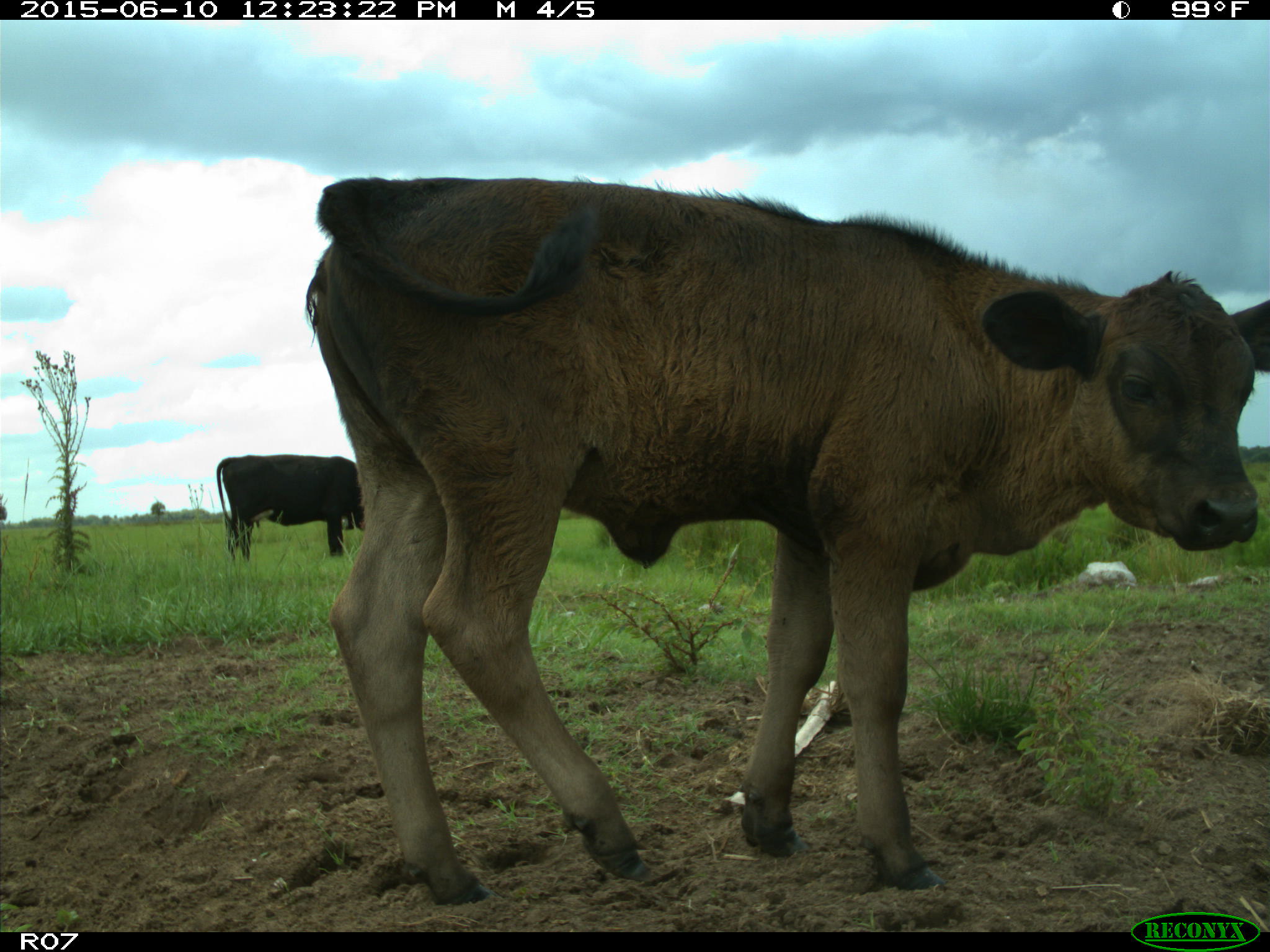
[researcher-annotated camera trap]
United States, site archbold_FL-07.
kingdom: Animalia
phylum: Chordata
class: Mammalia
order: Artiodactyla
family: Bovidae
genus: Bos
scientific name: Bos taurus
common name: domestic cow